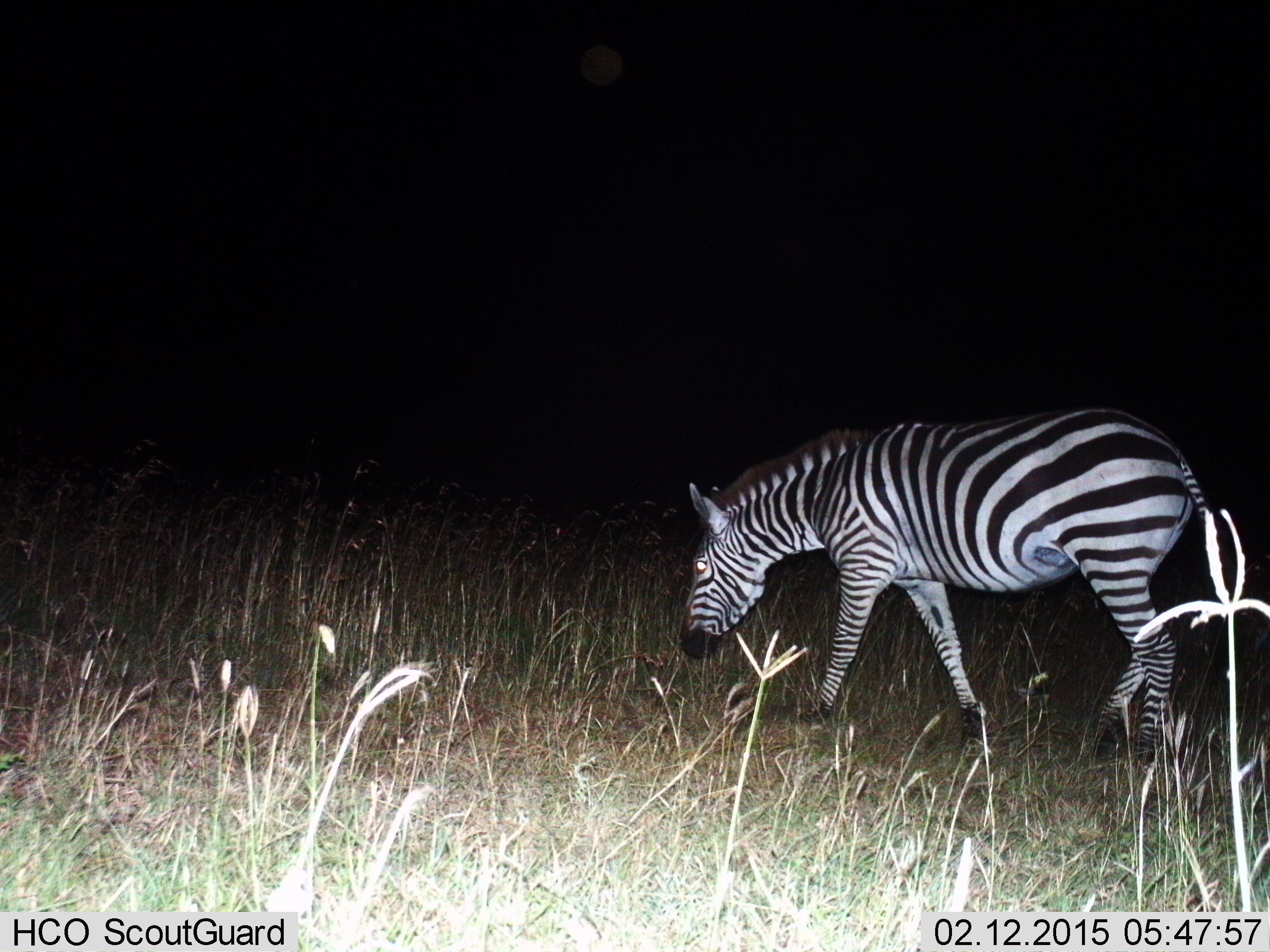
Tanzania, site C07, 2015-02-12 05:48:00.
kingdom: Animalia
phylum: Chordata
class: Mammalia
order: Perissodactyla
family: Equidae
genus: Equus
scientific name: Equus quagga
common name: plains zebra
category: zebra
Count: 1.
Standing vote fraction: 0%.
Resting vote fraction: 0%.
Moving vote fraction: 80%.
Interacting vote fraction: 0%.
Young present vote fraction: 0%.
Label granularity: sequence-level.